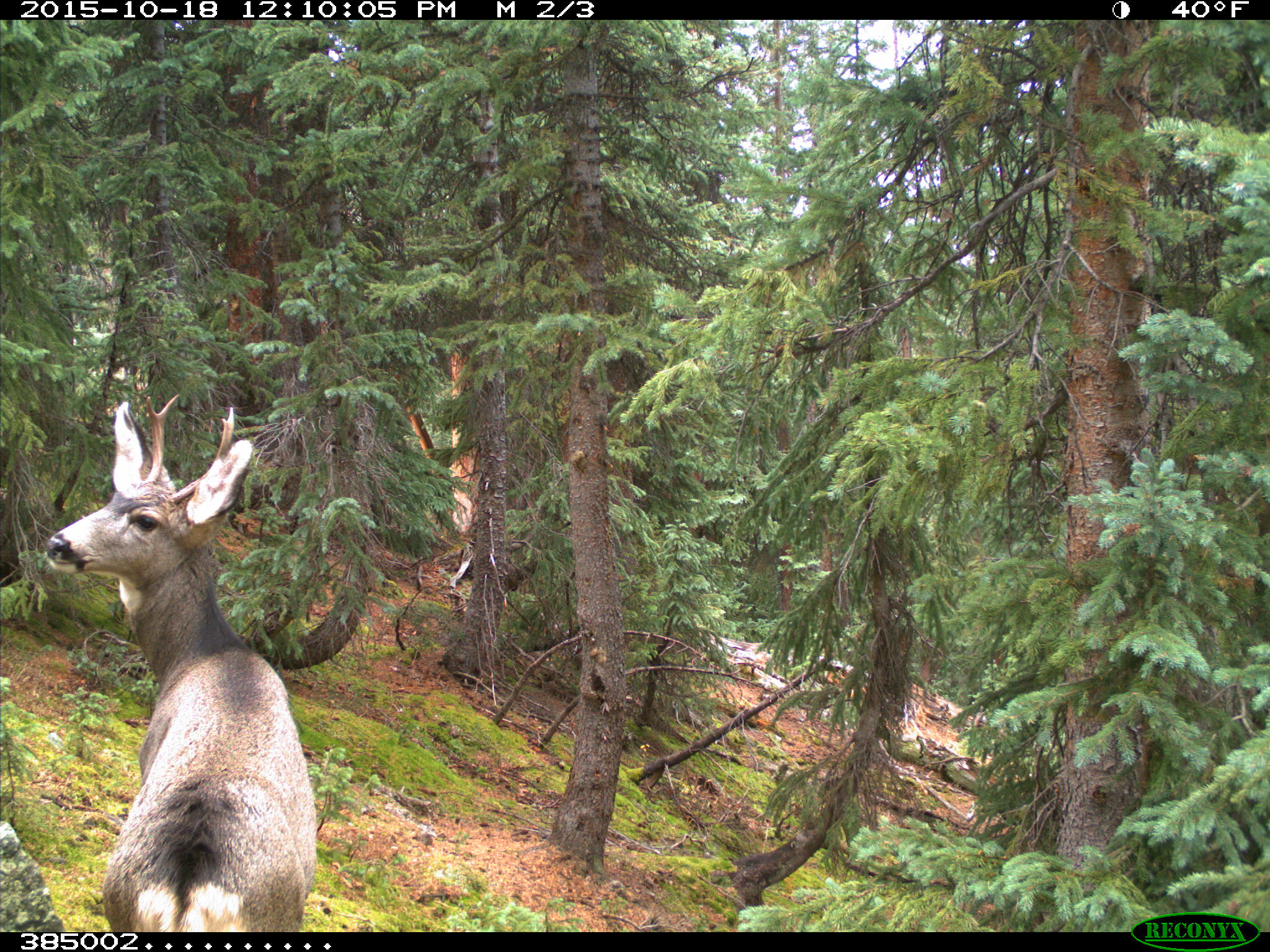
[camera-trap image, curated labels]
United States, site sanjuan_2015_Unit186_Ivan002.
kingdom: Animalia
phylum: Chordata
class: Mammalia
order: Artiodactyla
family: Cervidae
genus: Odocoileus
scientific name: Odocoileus hemionus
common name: mule deer